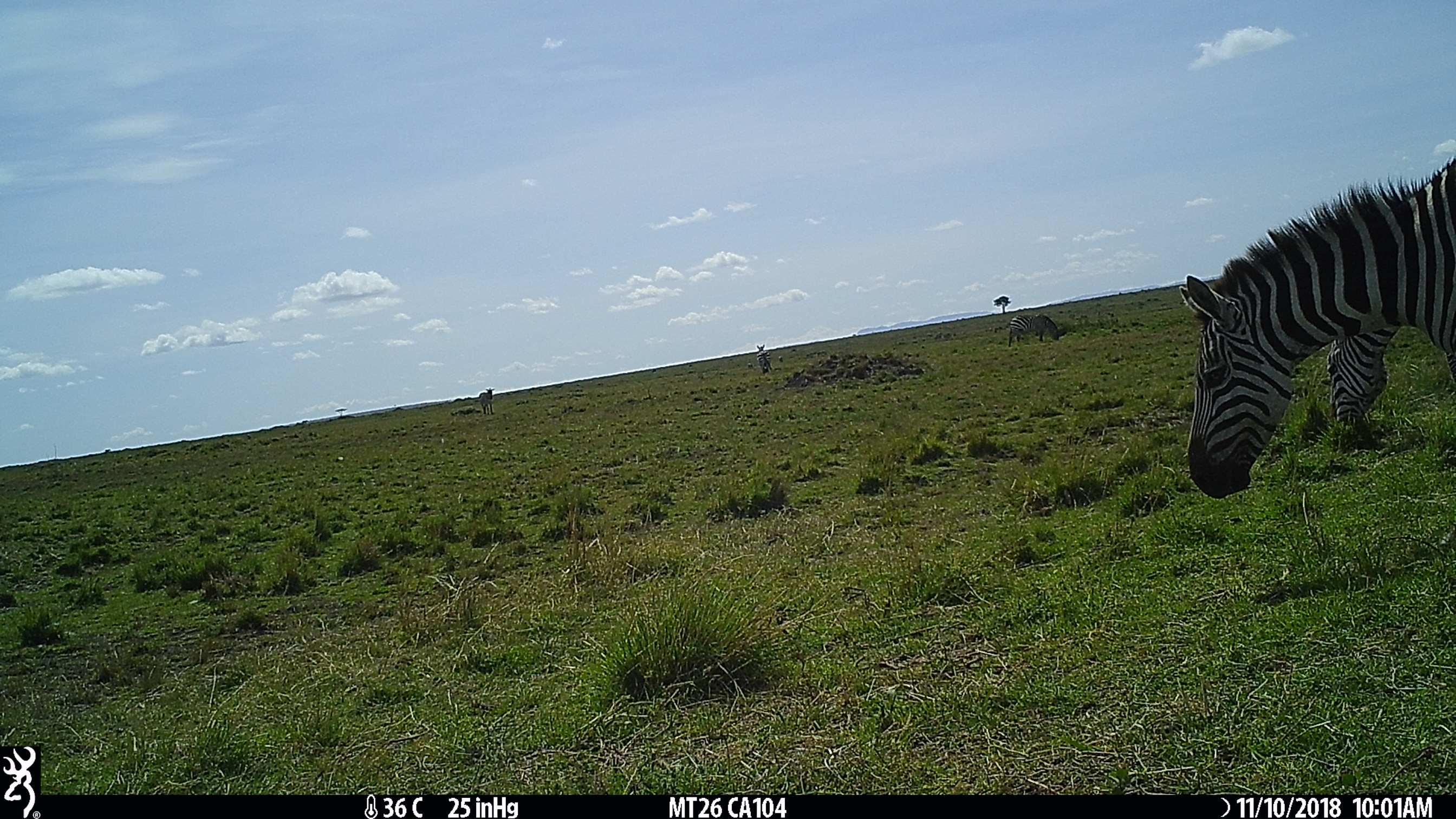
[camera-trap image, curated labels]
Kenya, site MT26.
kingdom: Animalia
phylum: Chordata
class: Mammalia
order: Perissodactyla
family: Equidae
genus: Equus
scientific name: Equus quagga burchellii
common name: burchell's zebra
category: zebra